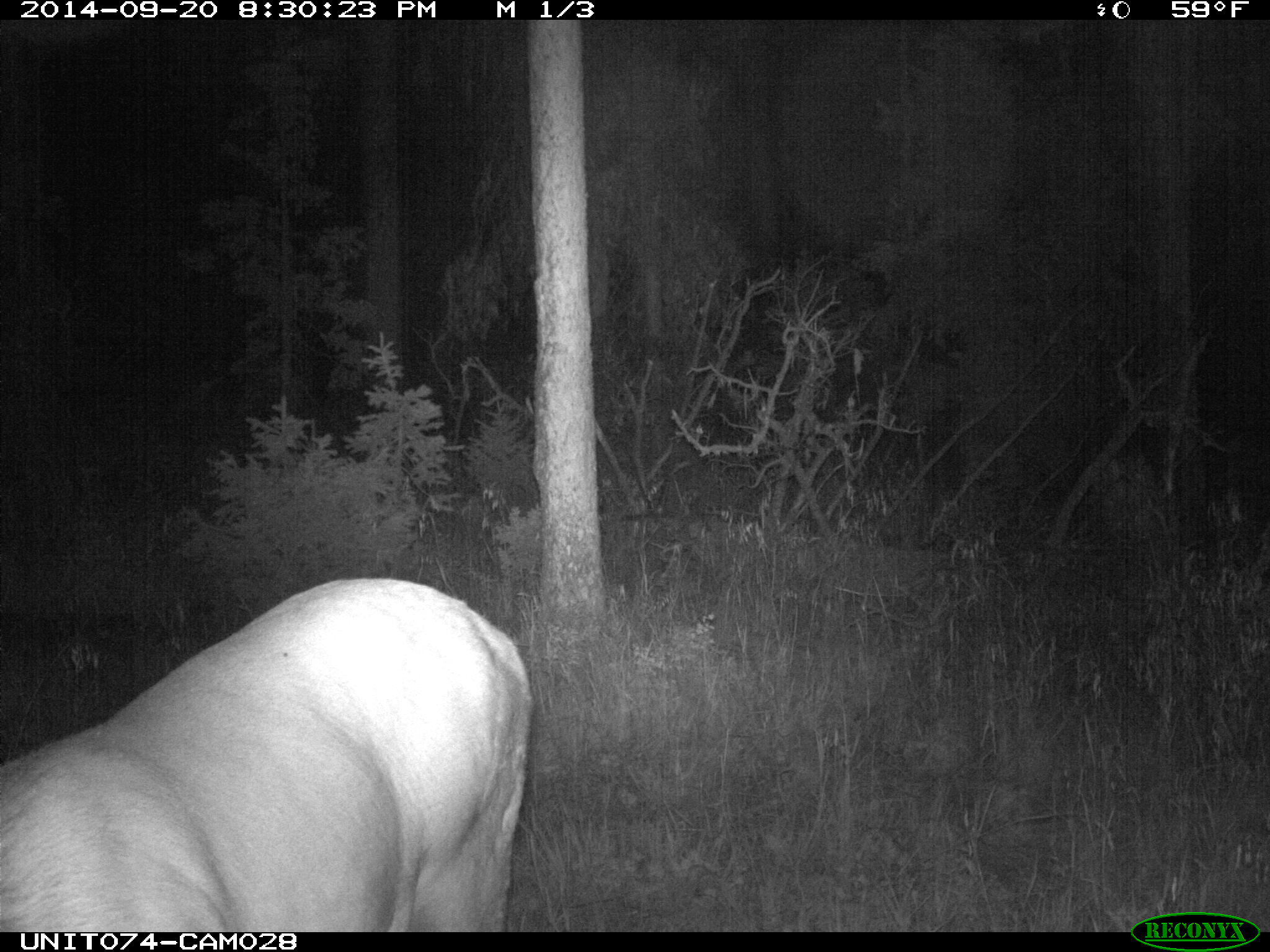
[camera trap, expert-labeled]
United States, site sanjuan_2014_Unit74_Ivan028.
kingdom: Animalia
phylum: Chordata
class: Mammalia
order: Artiodactyla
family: Cervidae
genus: Cervus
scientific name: Cervus elaphus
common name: red deer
Cervus elaphus (red deer).